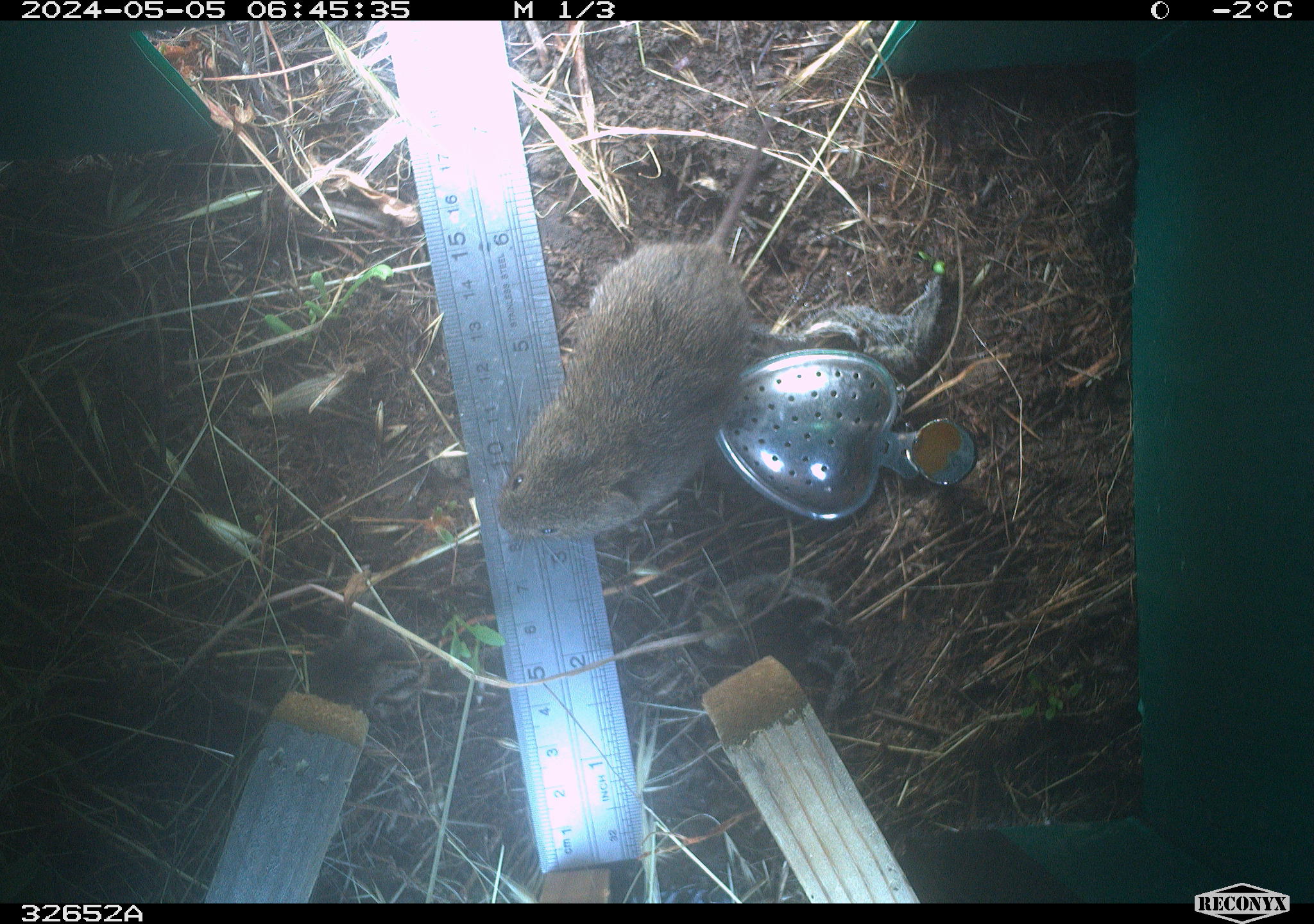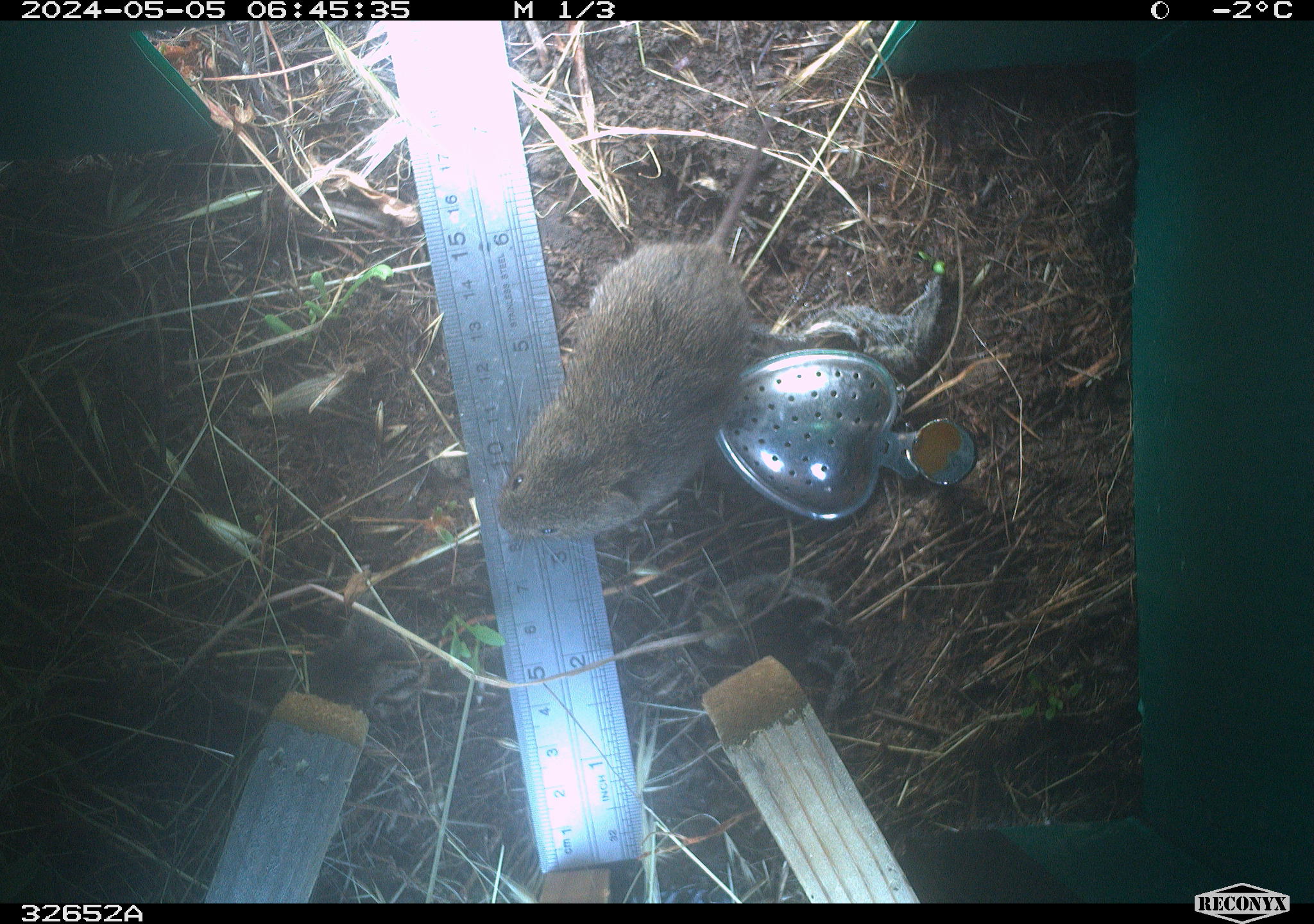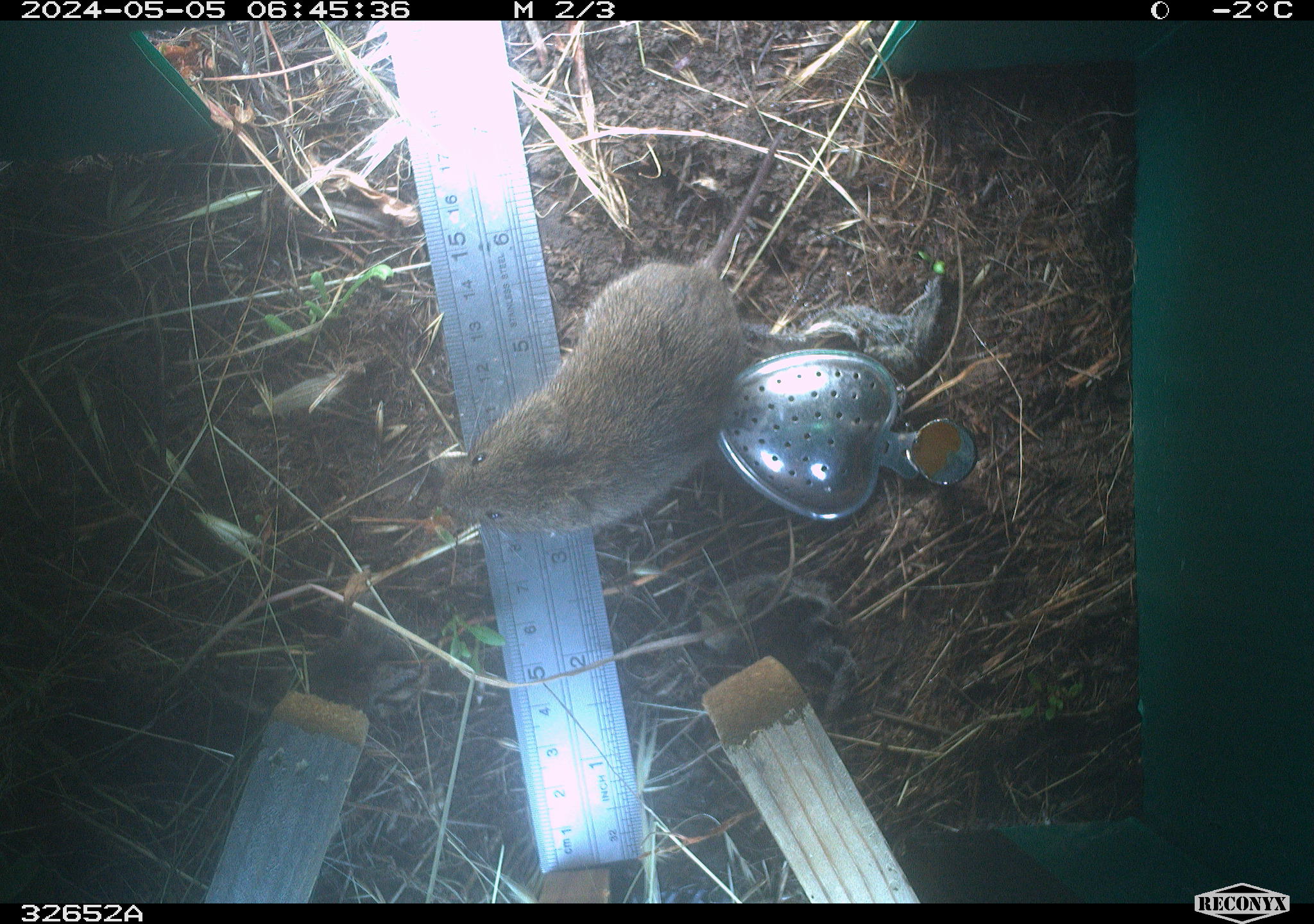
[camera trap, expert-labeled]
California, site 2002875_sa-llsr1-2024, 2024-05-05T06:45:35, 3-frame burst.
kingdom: Animalia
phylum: Chordata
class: Mammalia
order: Rodentia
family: Cricetidae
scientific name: Arvicolinae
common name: voles, lemmings, and muskrats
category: arvicolinae subfamily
Arvicolinae subfamily (voles, lemmings, and muskrats) (Arvicolinae).